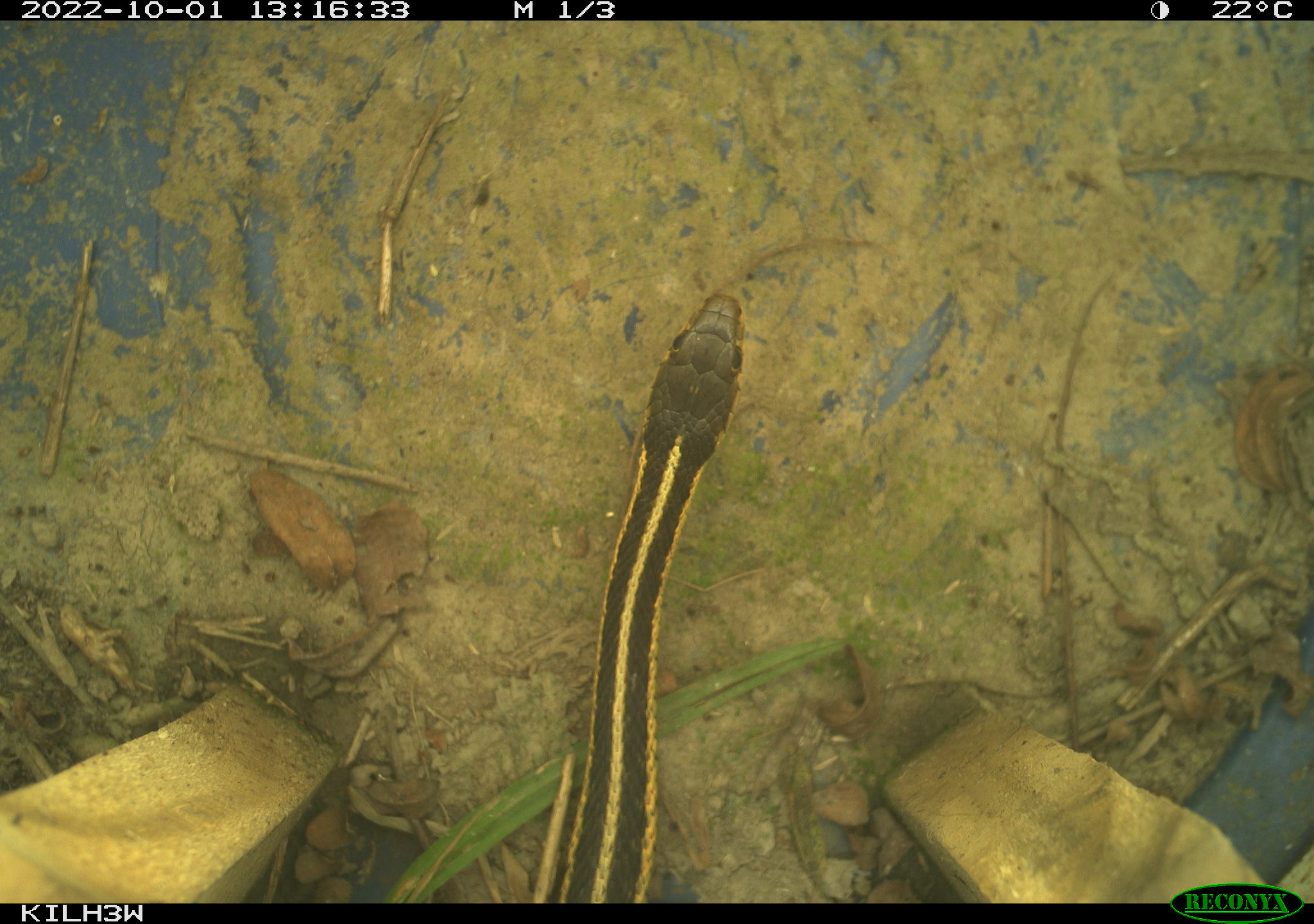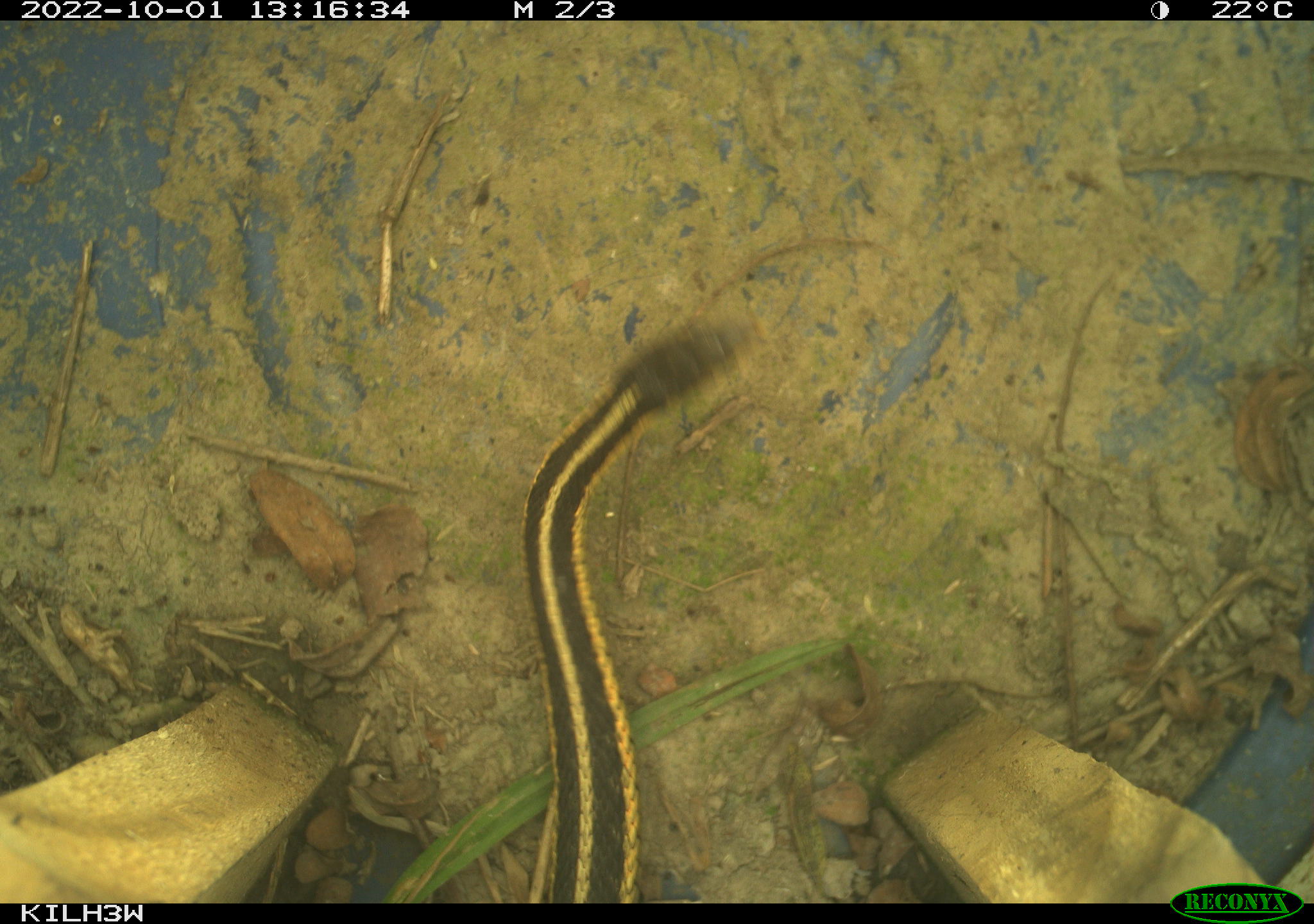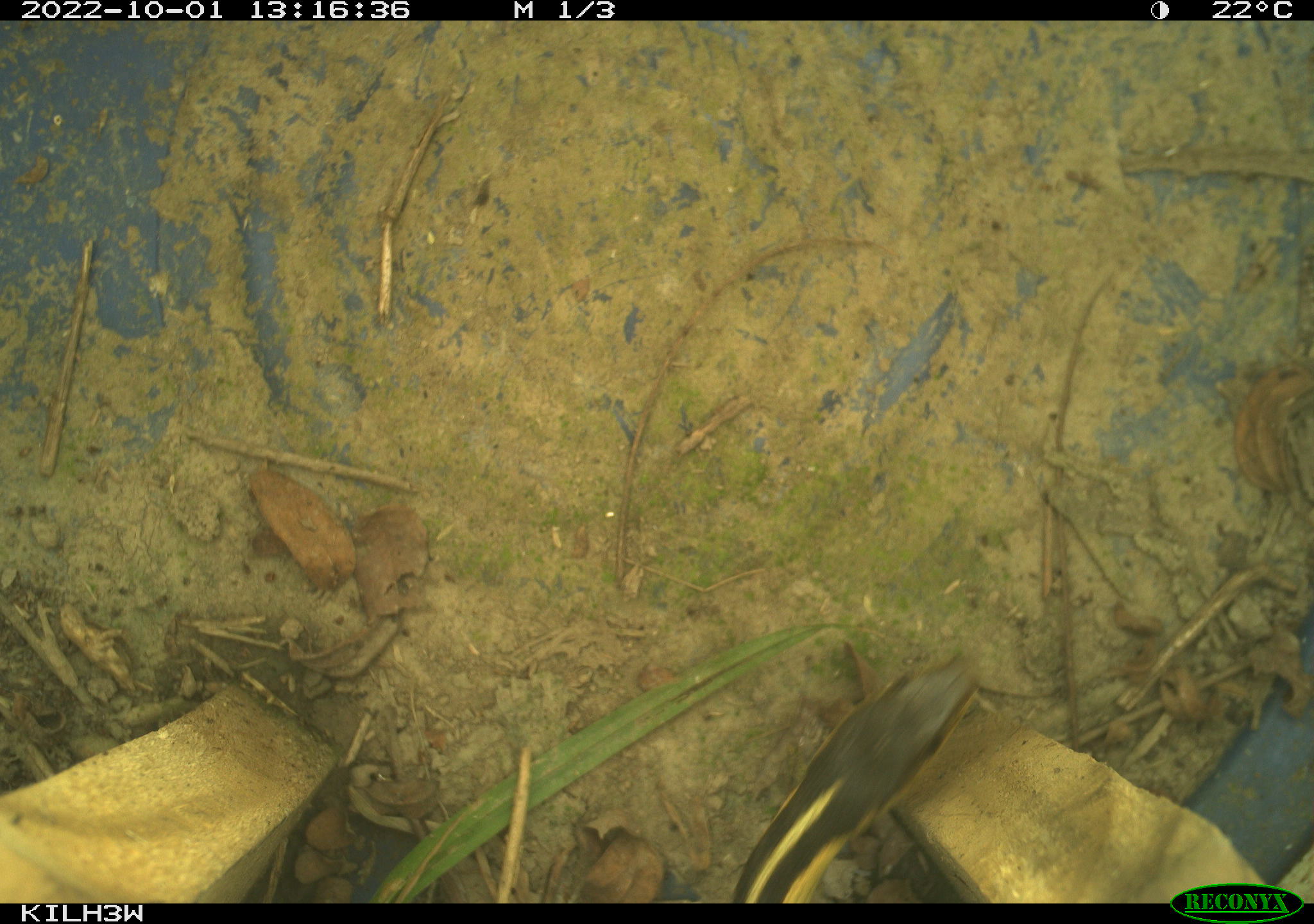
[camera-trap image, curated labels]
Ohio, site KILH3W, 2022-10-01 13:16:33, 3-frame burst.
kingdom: Animalia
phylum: Chordata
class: Reptilia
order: Squamata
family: Colubridae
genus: Thamnophis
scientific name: Thamnophis sirtalis sirtalis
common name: eastern gartersnake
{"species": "eastern gartersnake (Thamnophis sirtalis sirtalis)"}